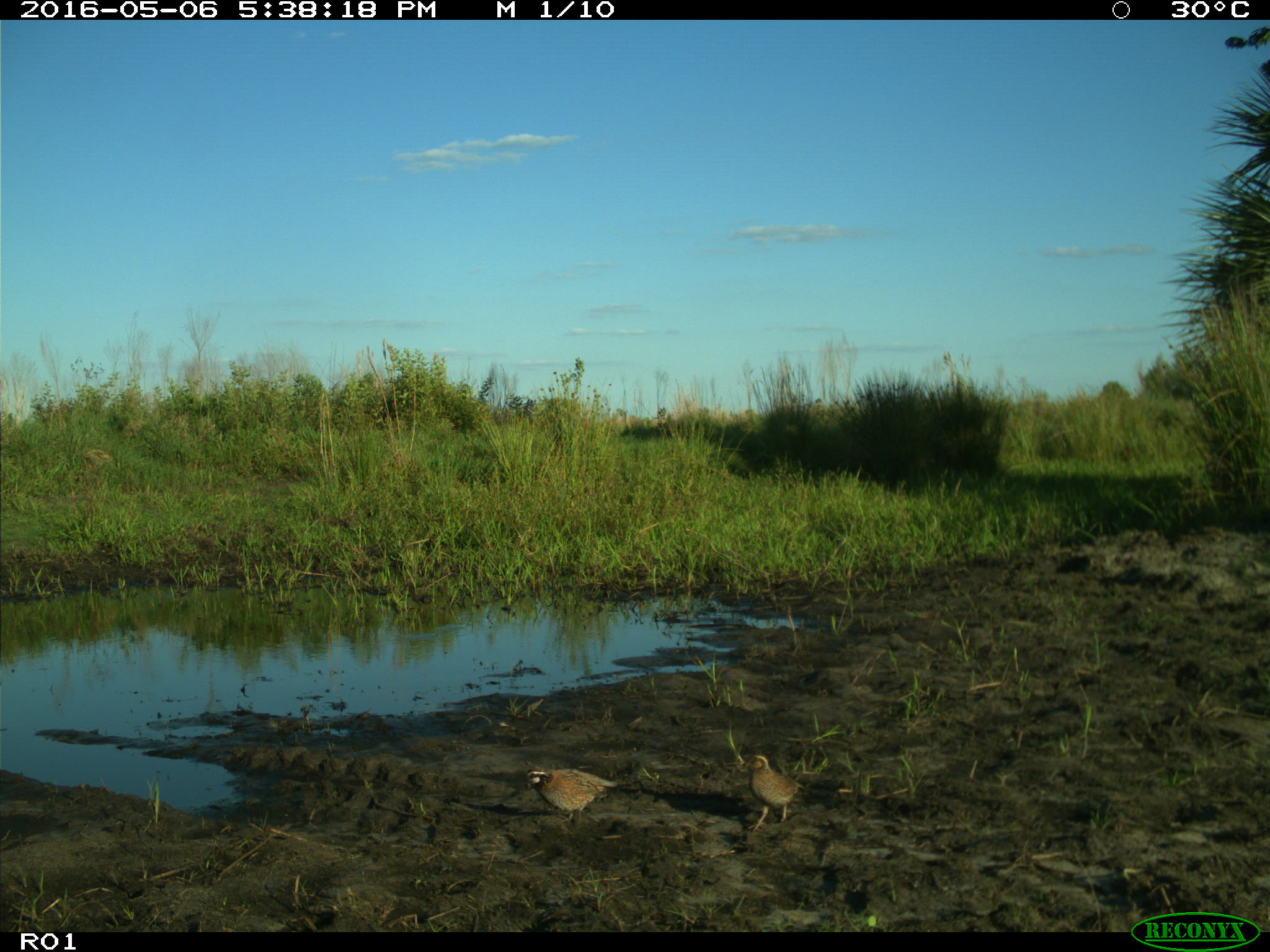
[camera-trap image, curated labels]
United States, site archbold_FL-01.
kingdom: Animalia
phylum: Chordata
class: Aves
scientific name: Aves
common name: birds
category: unidentified bird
Unidentified bird (birds) (Aves).